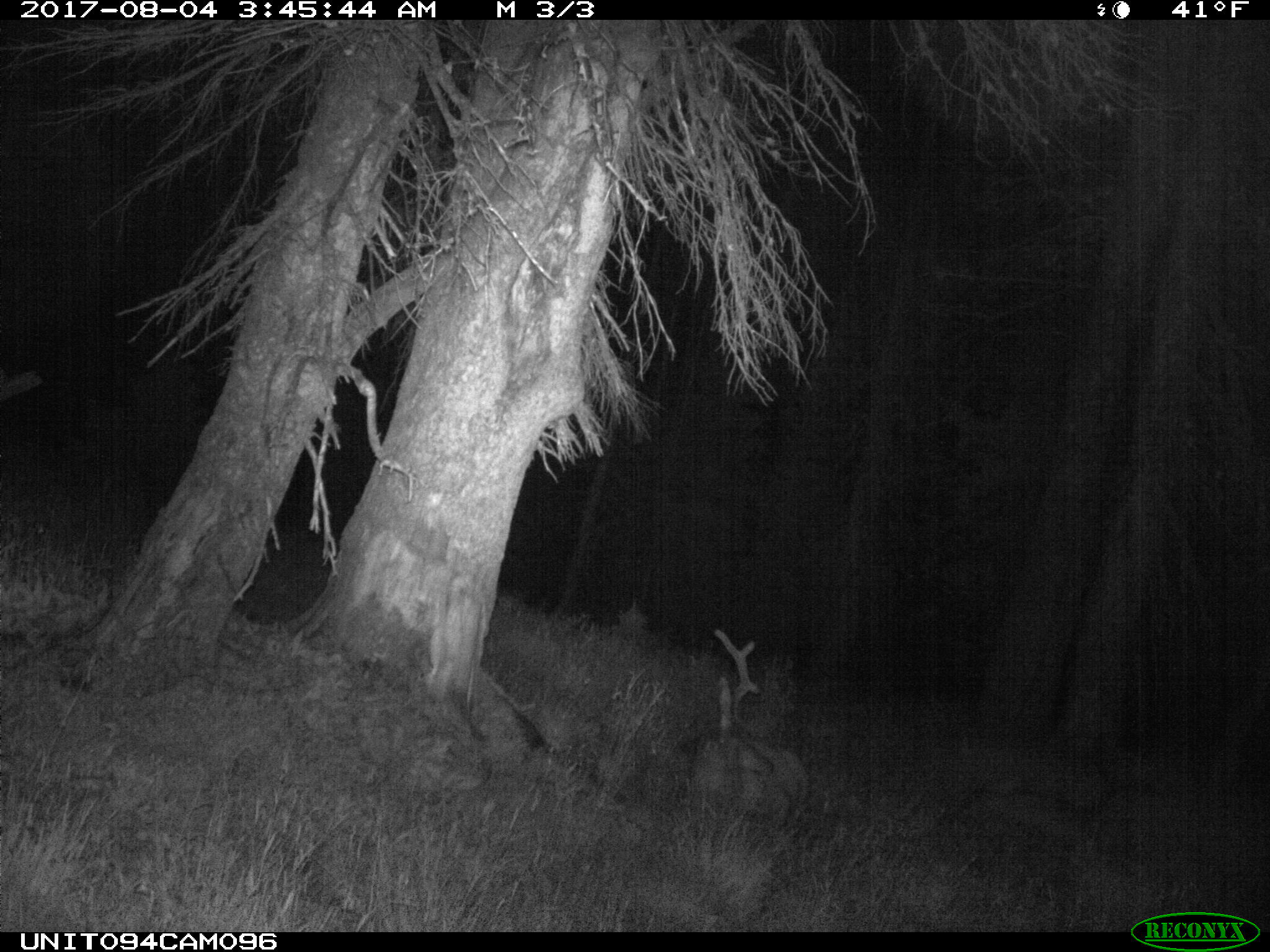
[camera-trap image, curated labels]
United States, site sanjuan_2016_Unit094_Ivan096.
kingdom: Animalia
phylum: Chordata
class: Mammalia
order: Artiodactyla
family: Cervidae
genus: Odocoileus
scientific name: Odocoileus hemionus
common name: mule deer